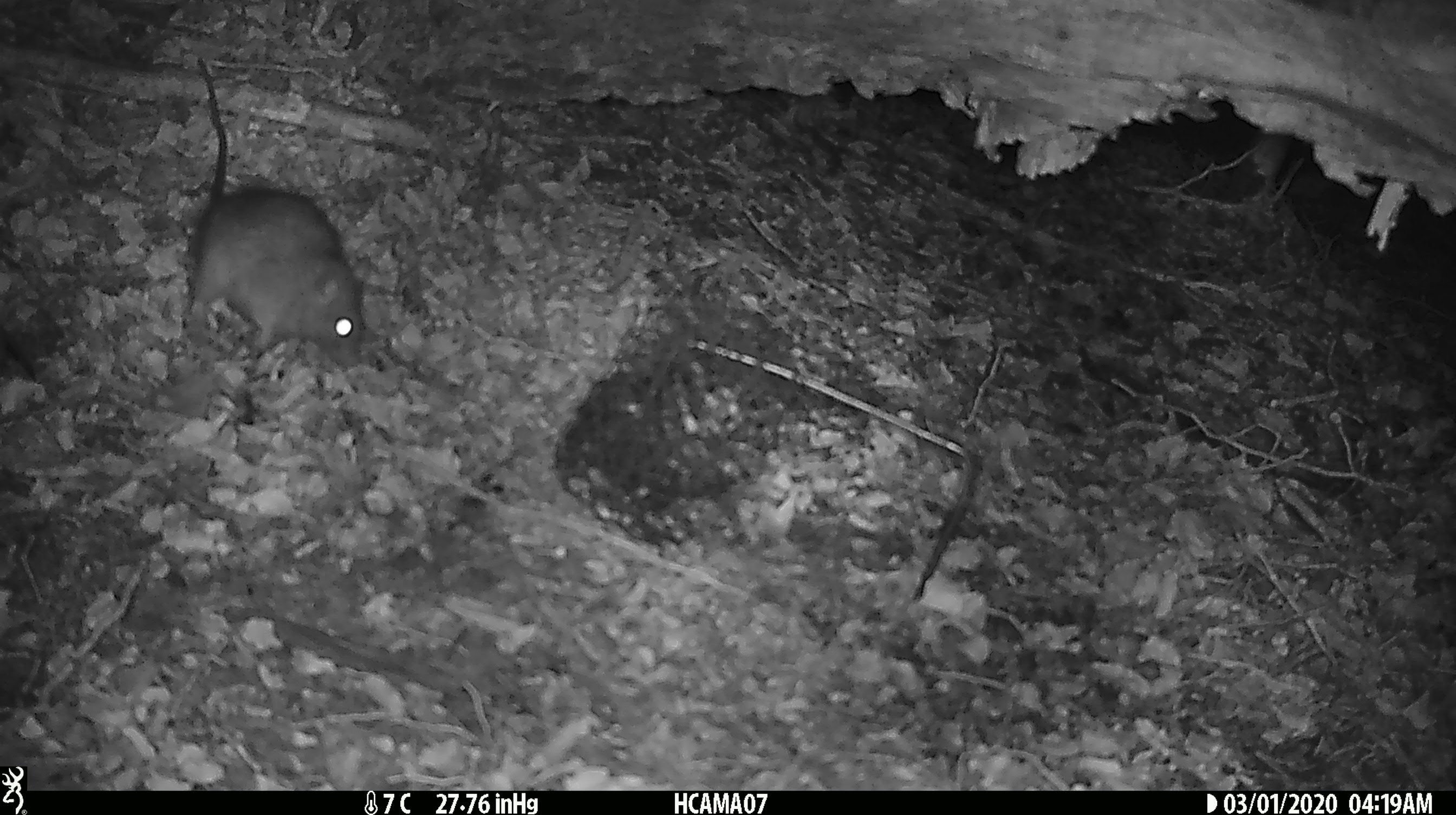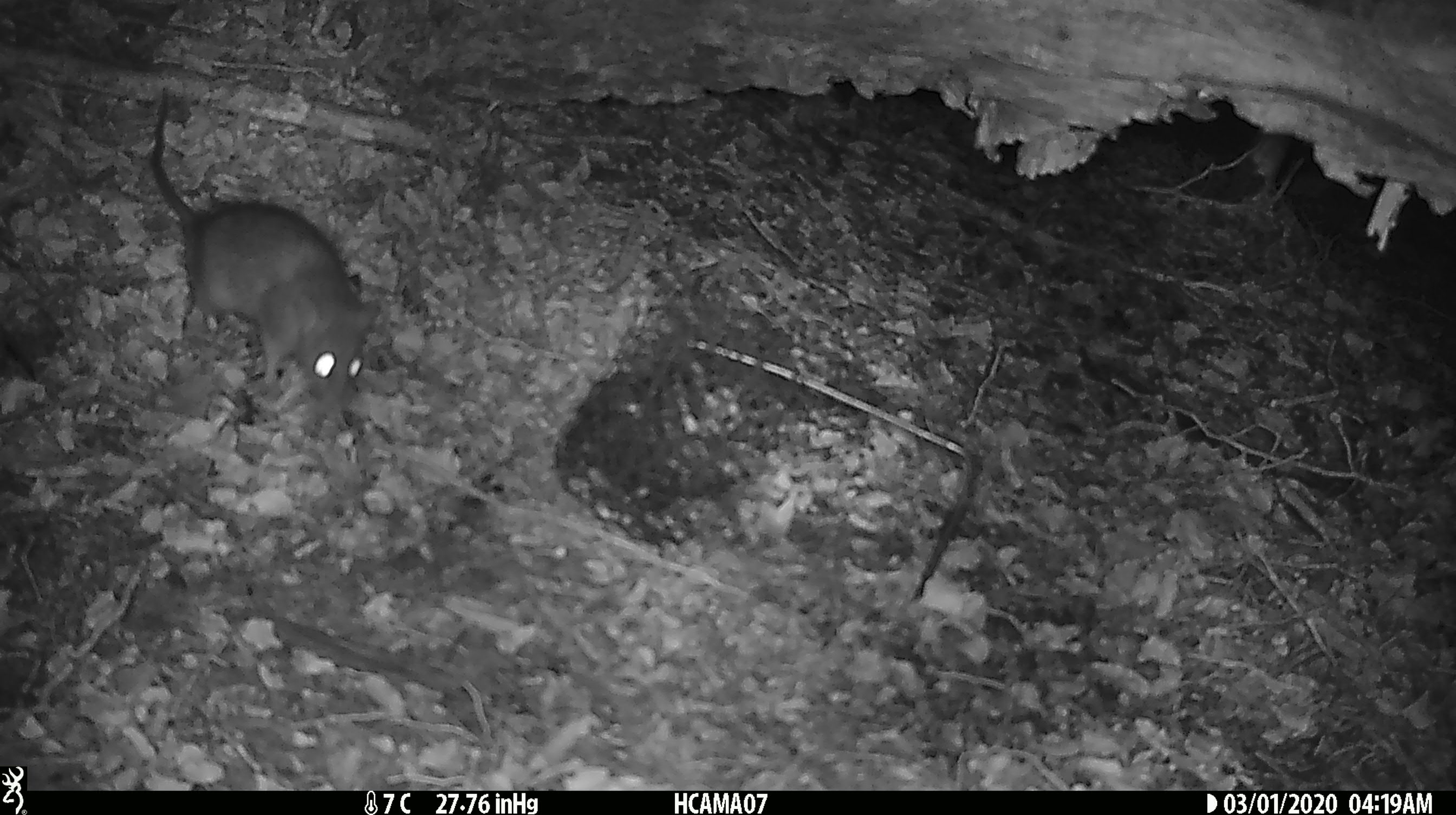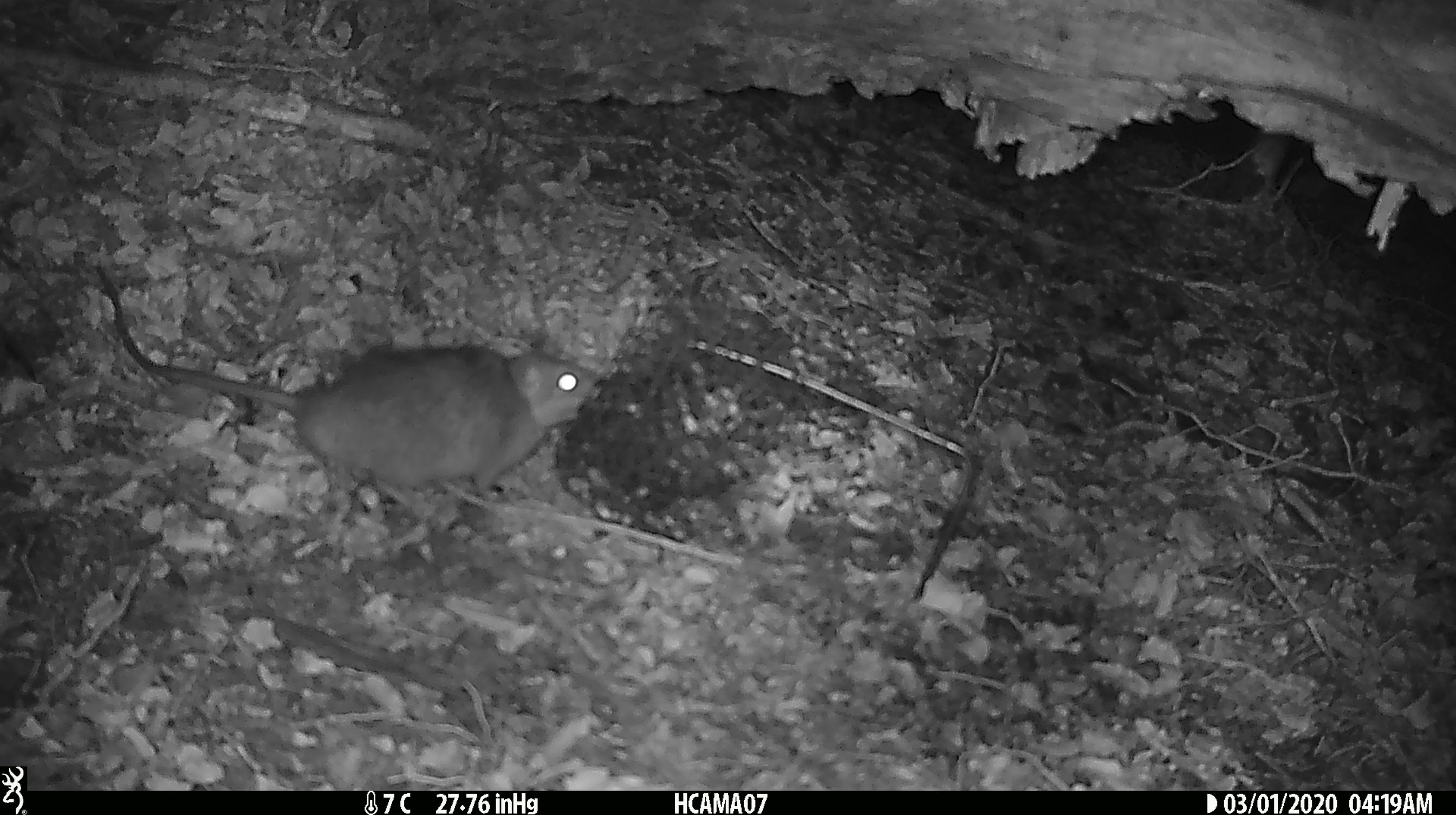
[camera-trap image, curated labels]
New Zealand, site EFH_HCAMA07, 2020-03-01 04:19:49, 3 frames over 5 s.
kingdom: Animalia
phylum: Chordata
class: Mammalia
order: Rodentia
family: Muridae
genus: Rattus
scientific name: Rattus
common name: rat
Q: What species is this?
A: Rat (Rattus).